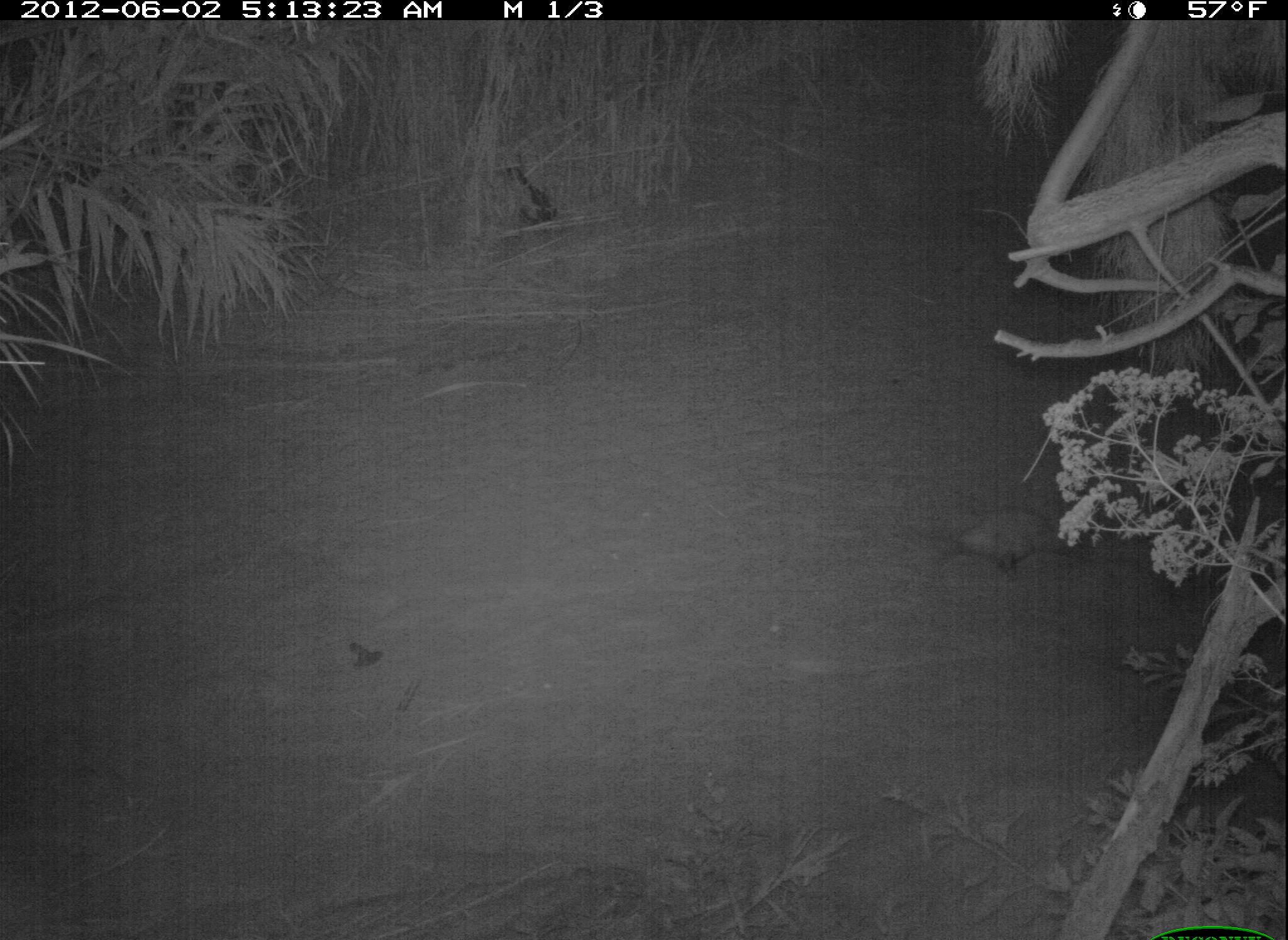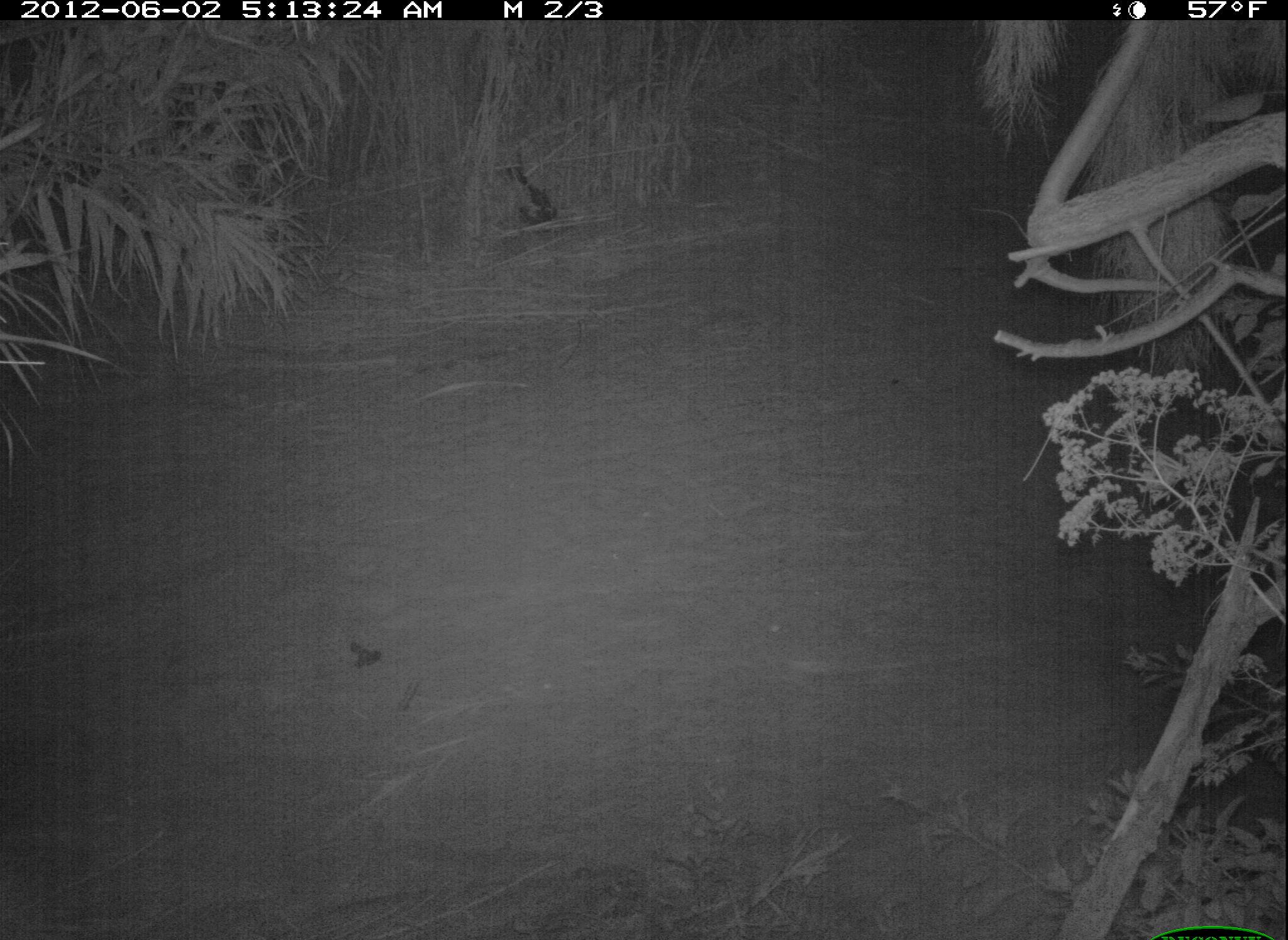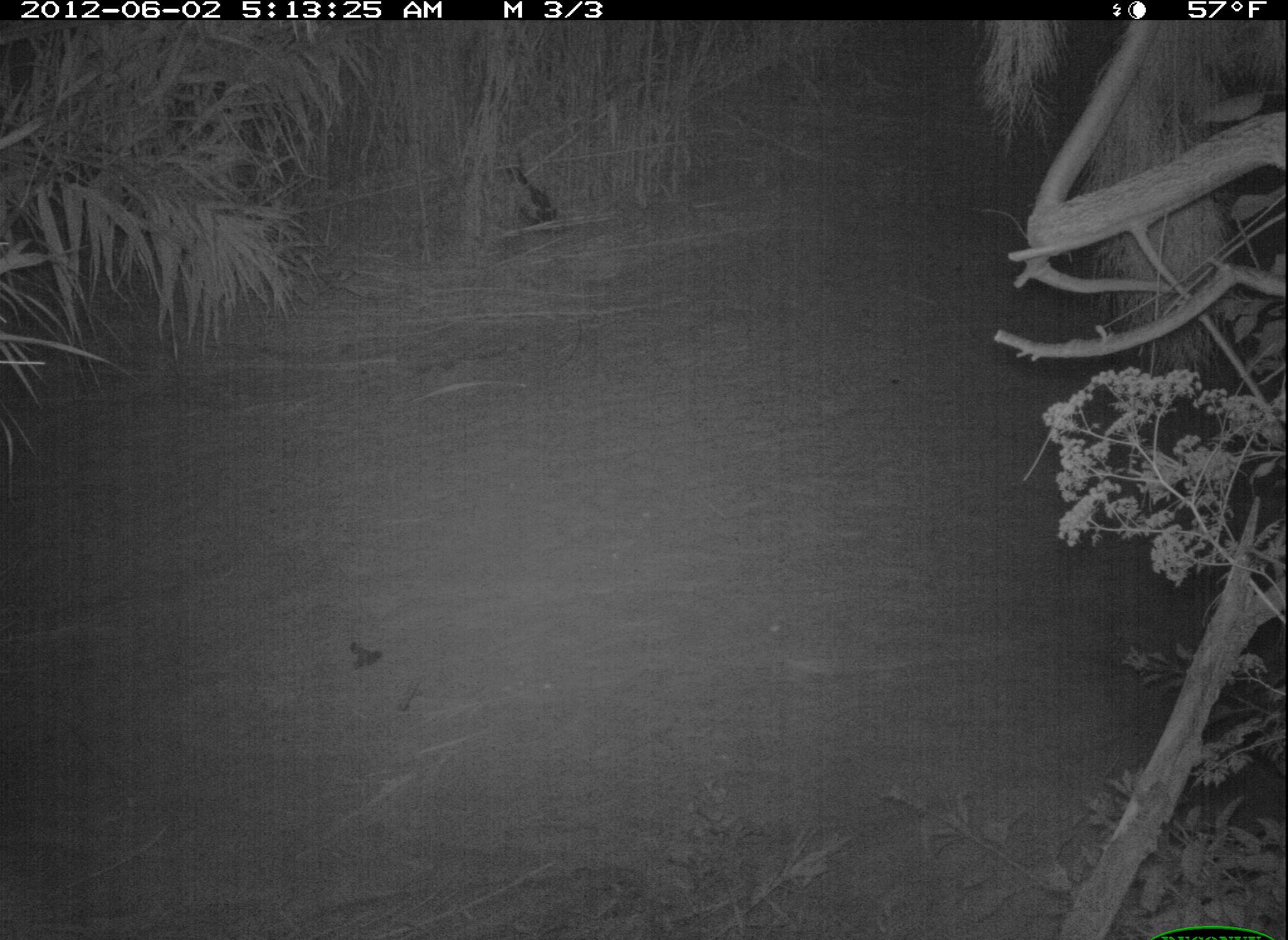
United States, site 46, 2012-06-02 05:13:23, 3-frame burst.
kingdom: Animalia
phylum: Chordata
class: Mammalia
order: Didelphimorphia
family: Didelphidae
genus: Didelphis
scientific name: Didelphis virginiana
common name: virginia opossum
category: opossum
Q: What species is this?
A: Opossum (virginia opossum) (Didelphis virginiana).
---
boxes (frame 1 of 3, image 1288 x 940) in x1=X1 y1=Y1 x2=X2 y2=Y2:
opossum: x1=892 y1=486 x2=1143 y2=594